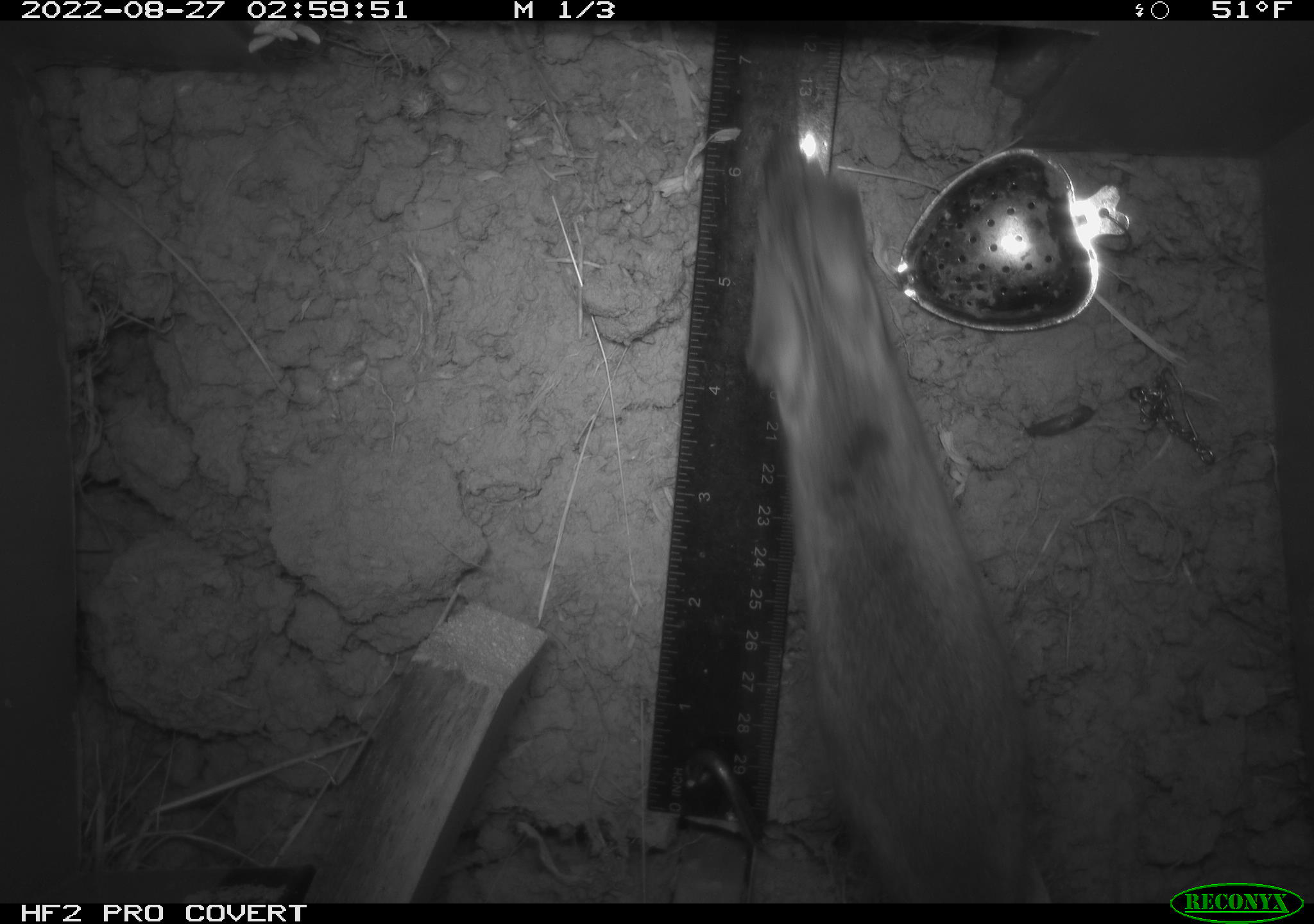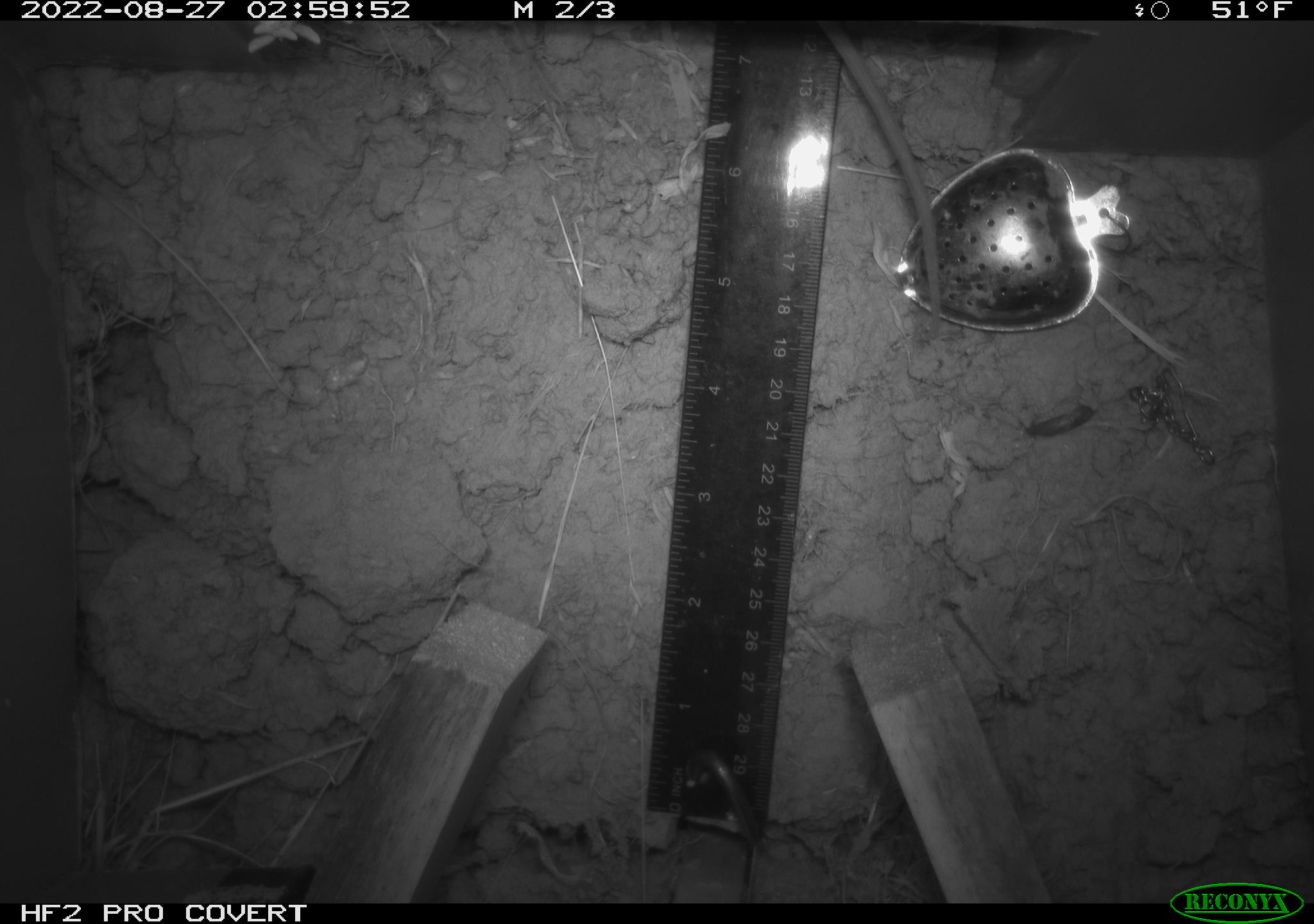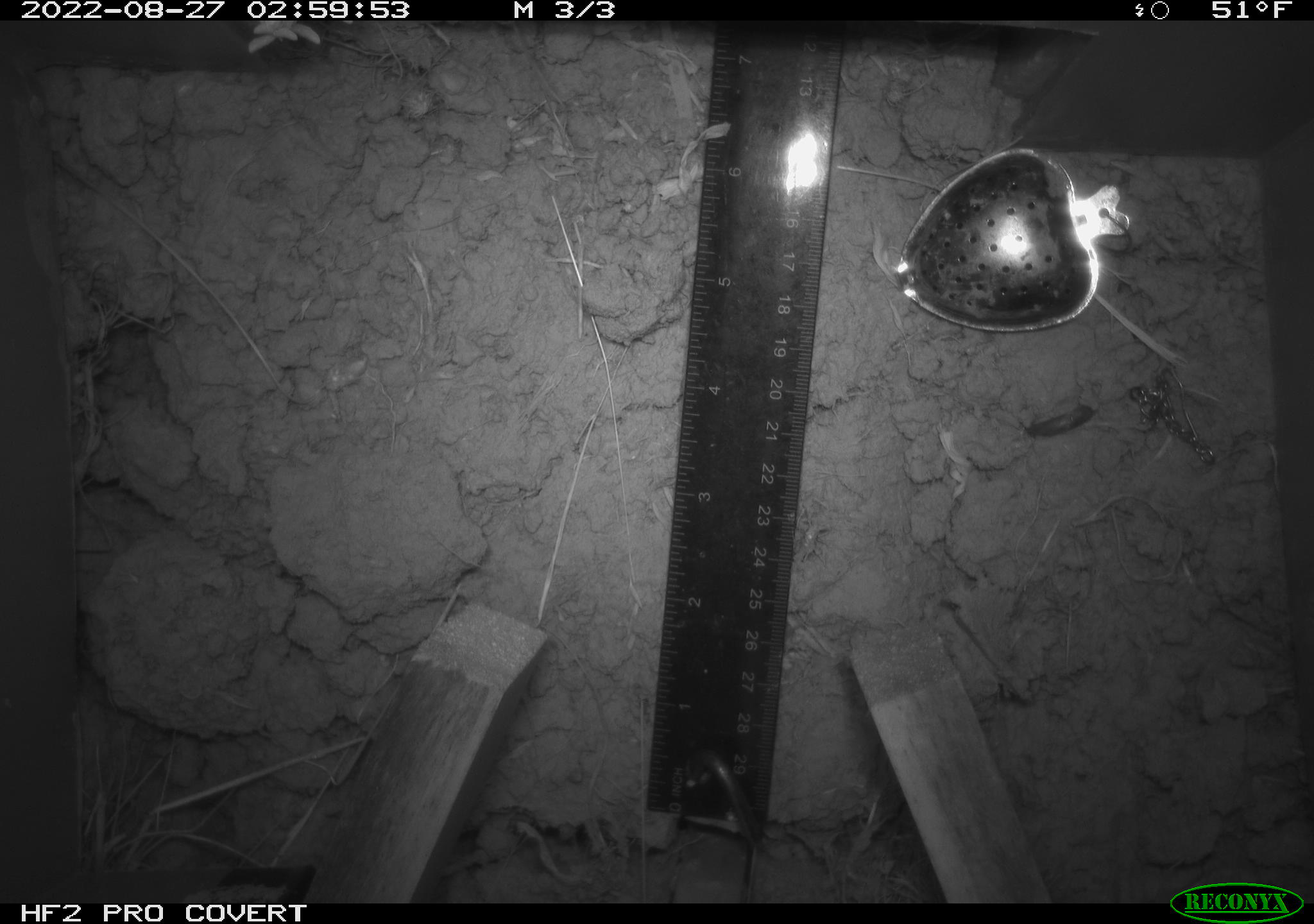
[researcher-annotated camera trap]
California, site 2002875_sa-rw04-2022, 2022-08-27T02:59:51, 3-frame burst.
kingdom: Animalia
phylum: Chordata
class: Mammalia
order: Rodentia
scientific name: Rodentia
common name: mouse species